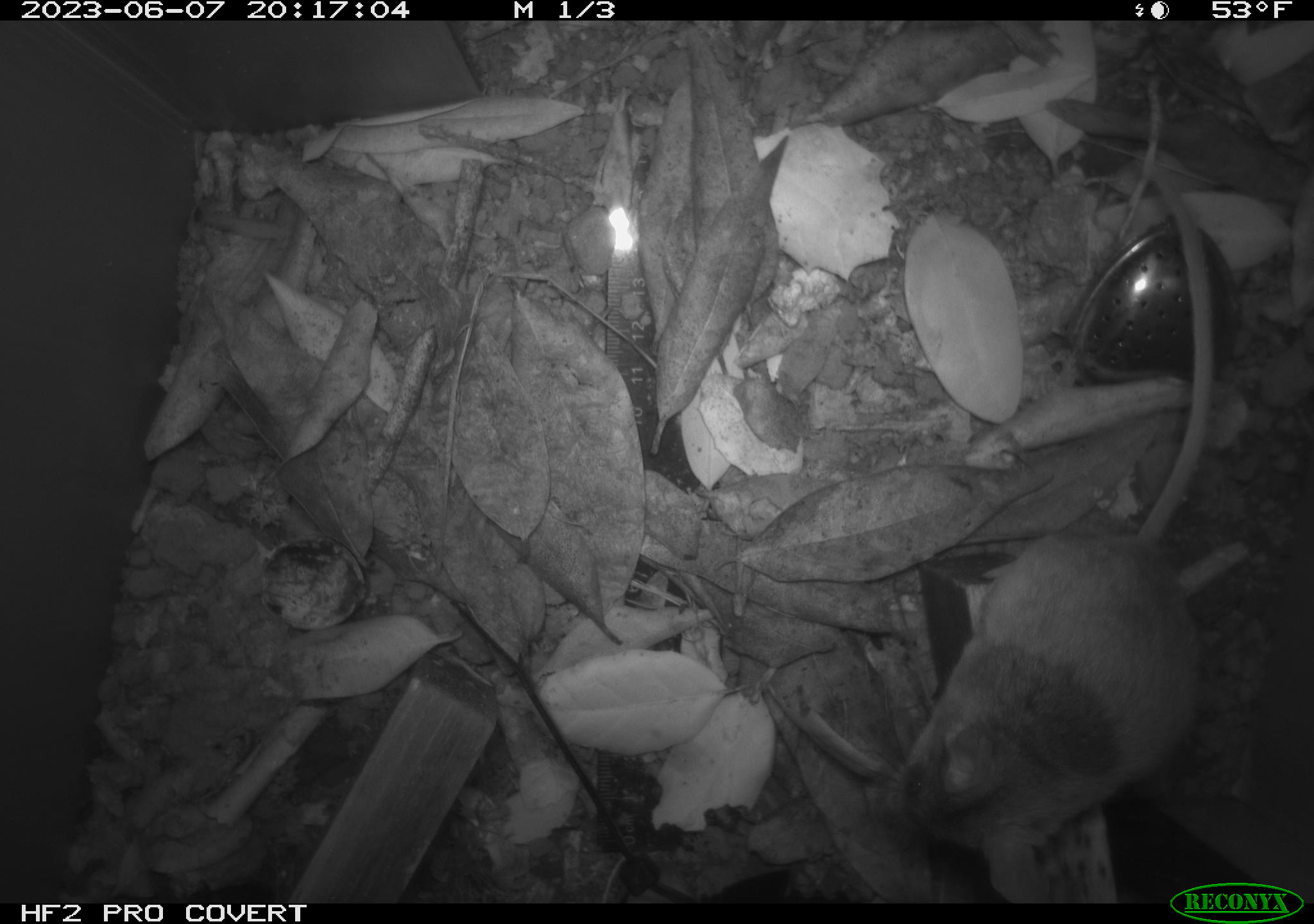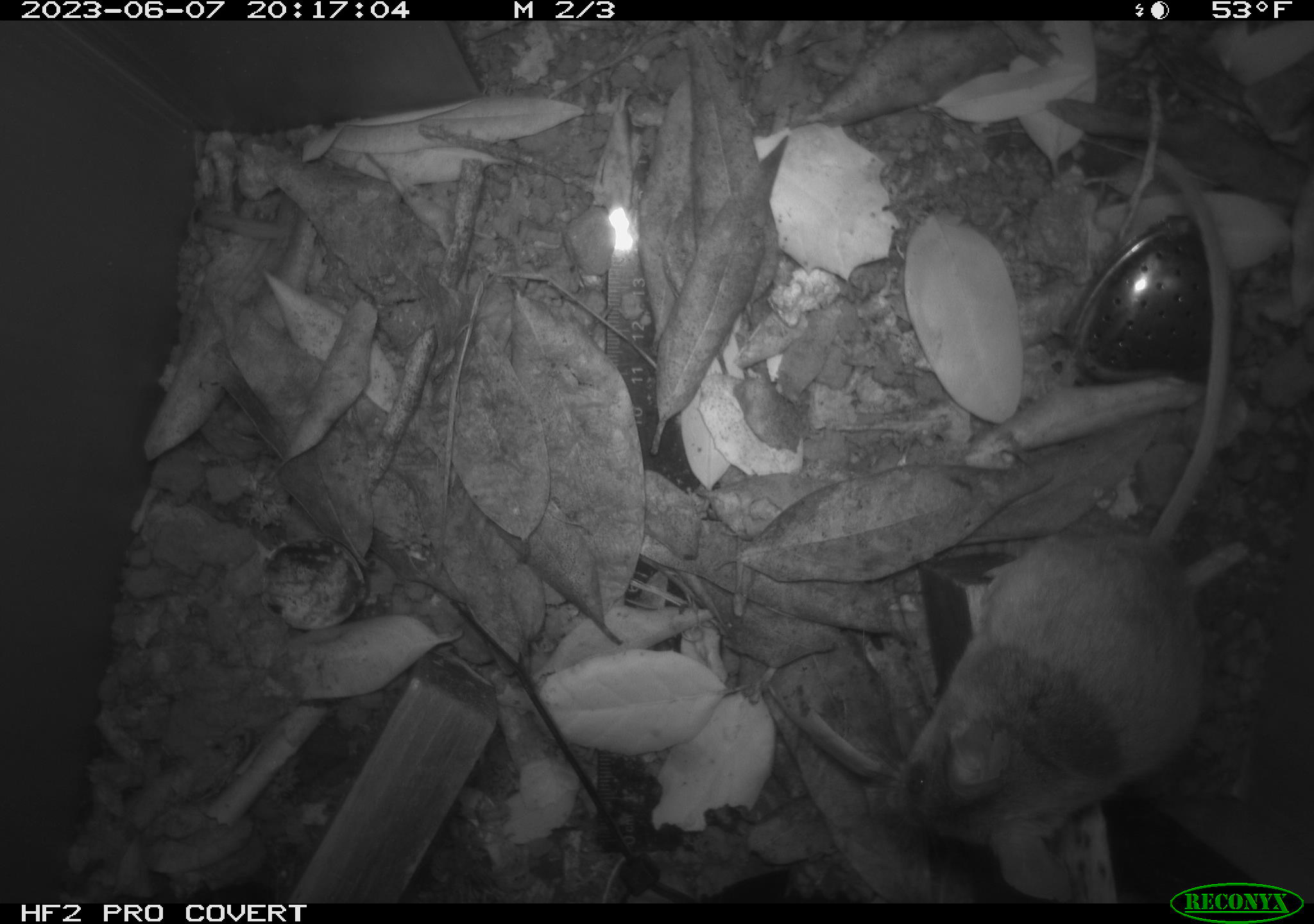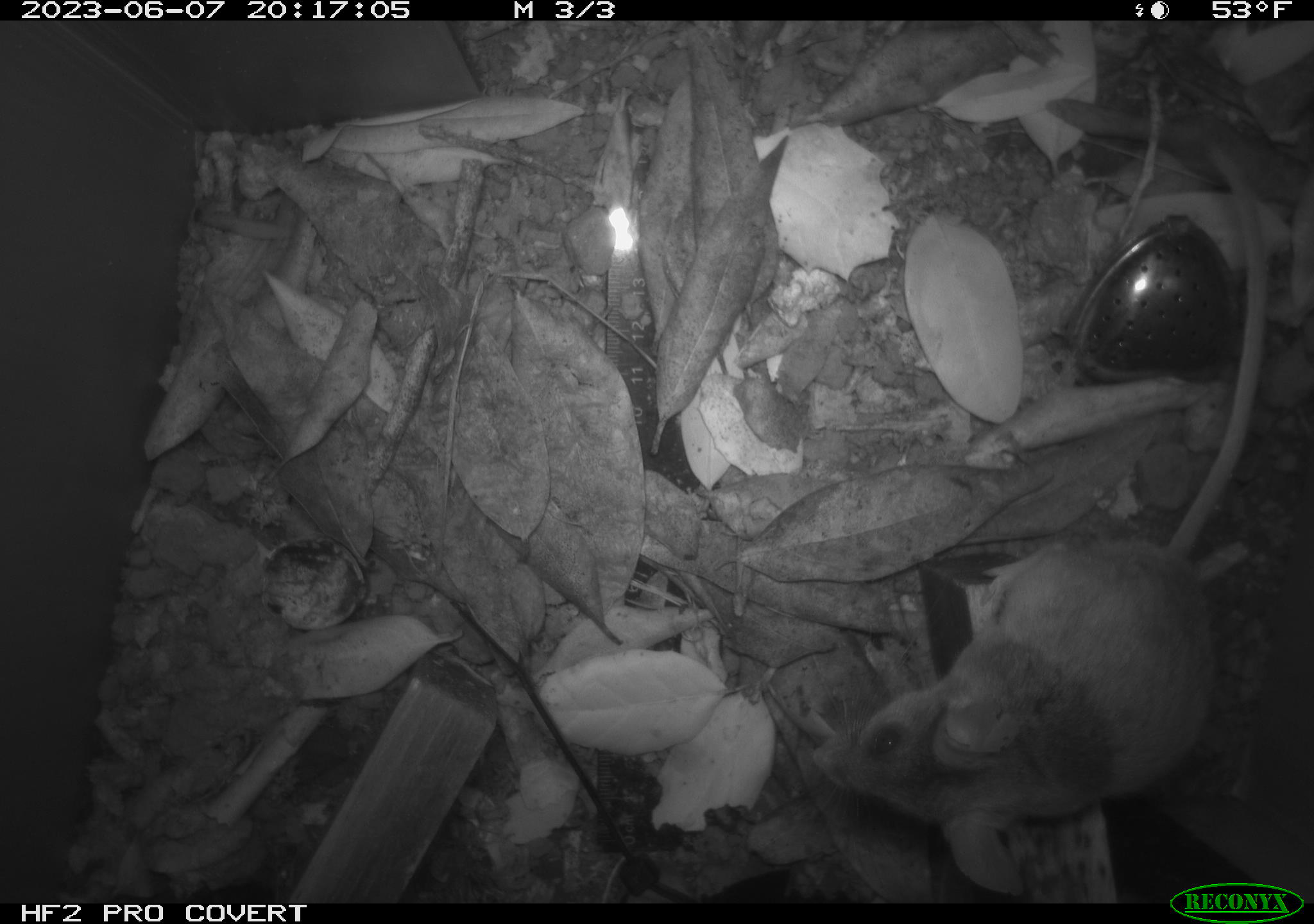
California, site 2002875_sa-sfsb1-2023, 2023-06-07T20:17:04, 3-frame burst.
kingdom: Animalia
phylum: Chordata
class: Mammalia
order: Rodentia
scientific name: Rodentia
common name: mouse species